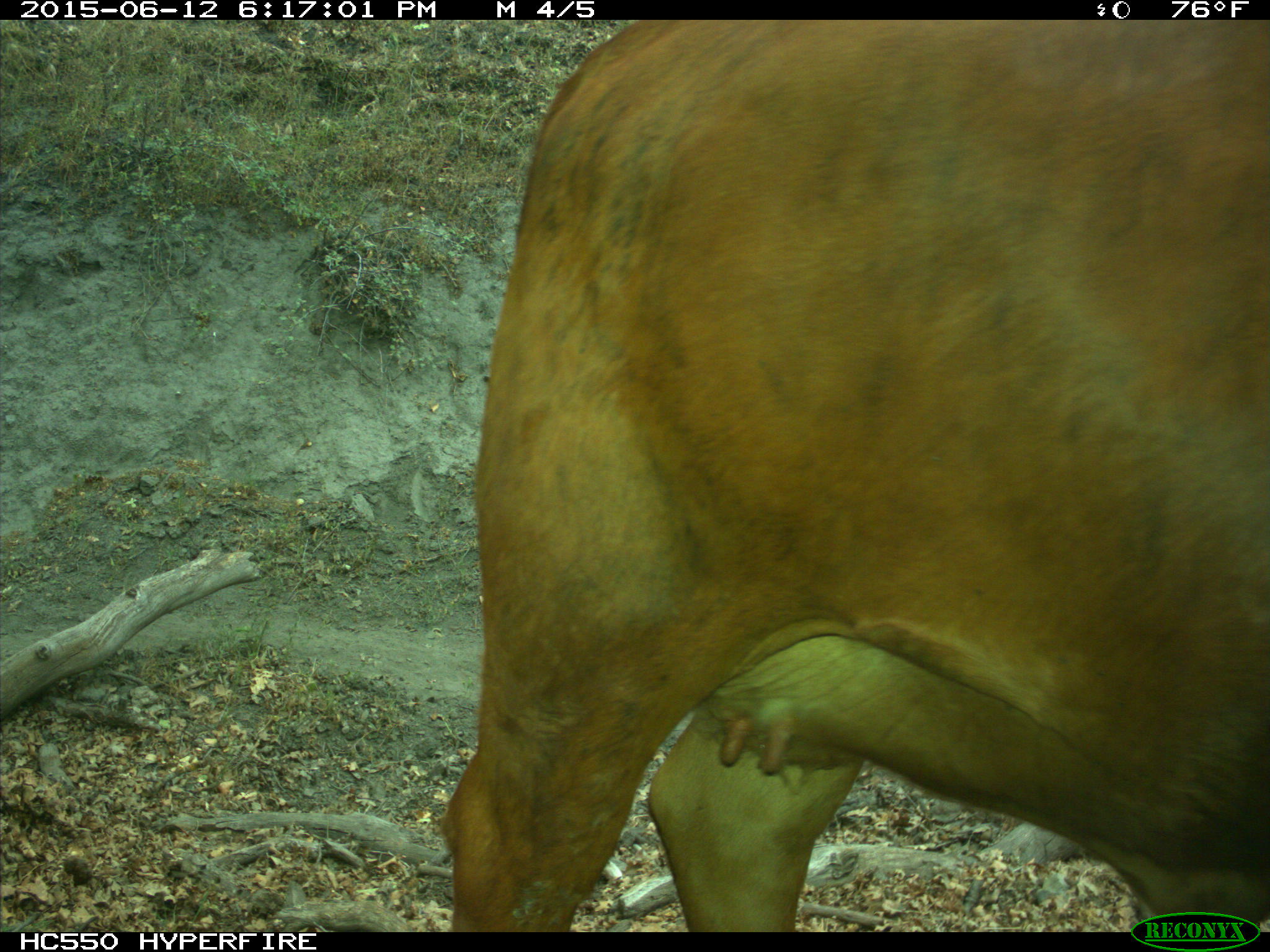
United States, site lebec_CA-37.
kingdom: Animalia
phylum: Chordata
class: Mammalia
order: Artiodactyla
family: Bovidae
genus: Bos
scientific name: Bos taurus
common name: domestic cow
Bos taurus (domestic cow).